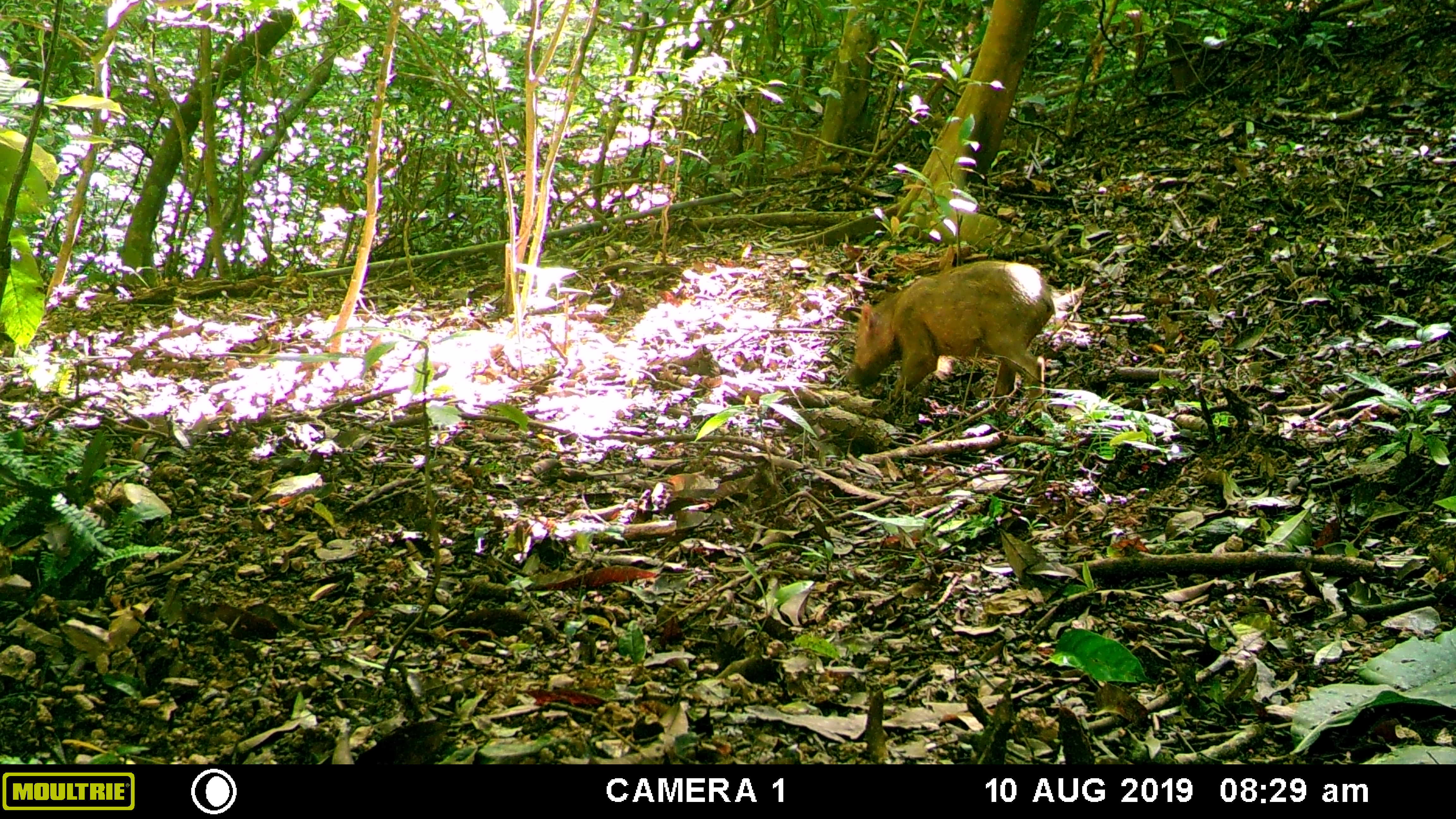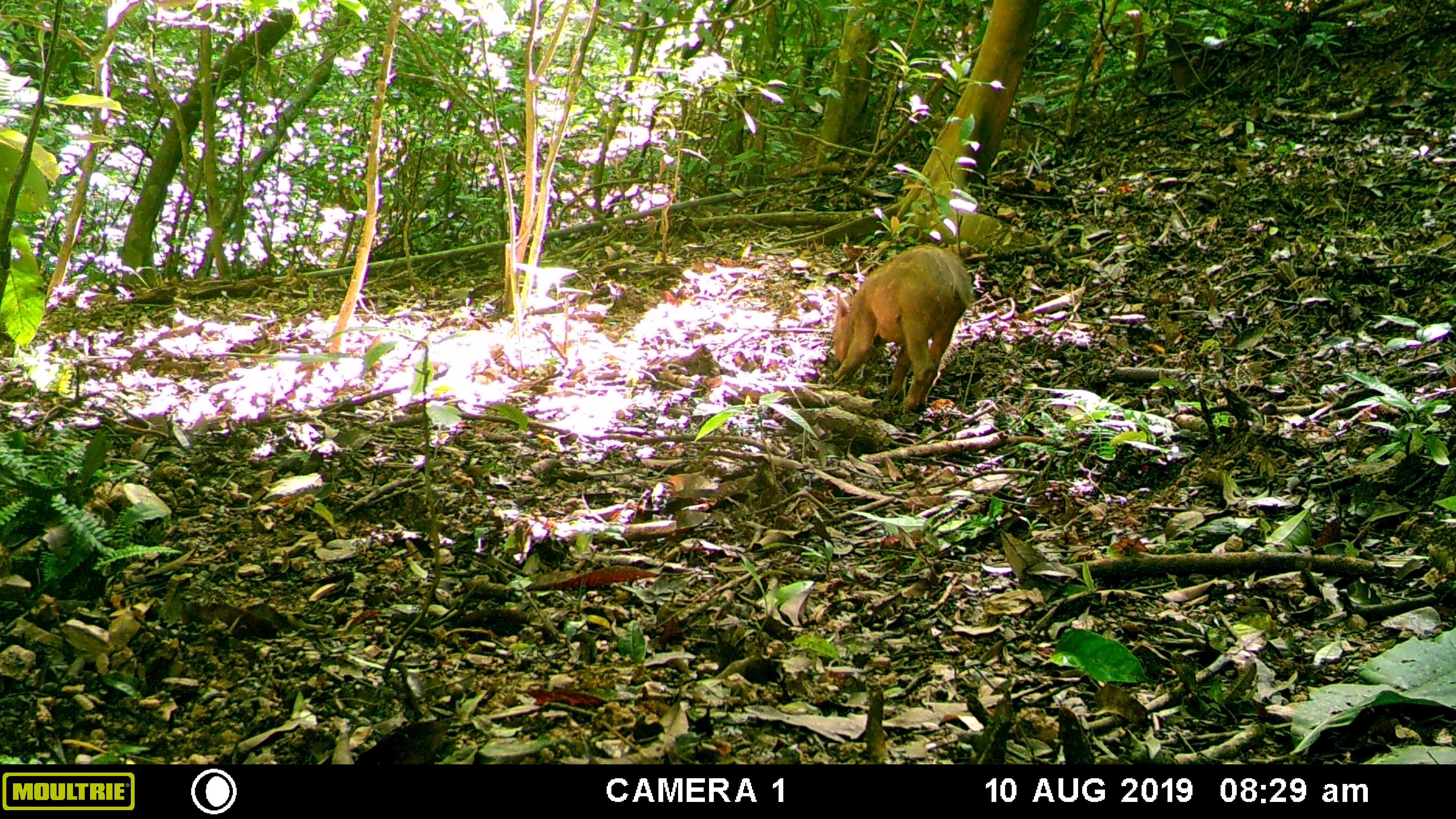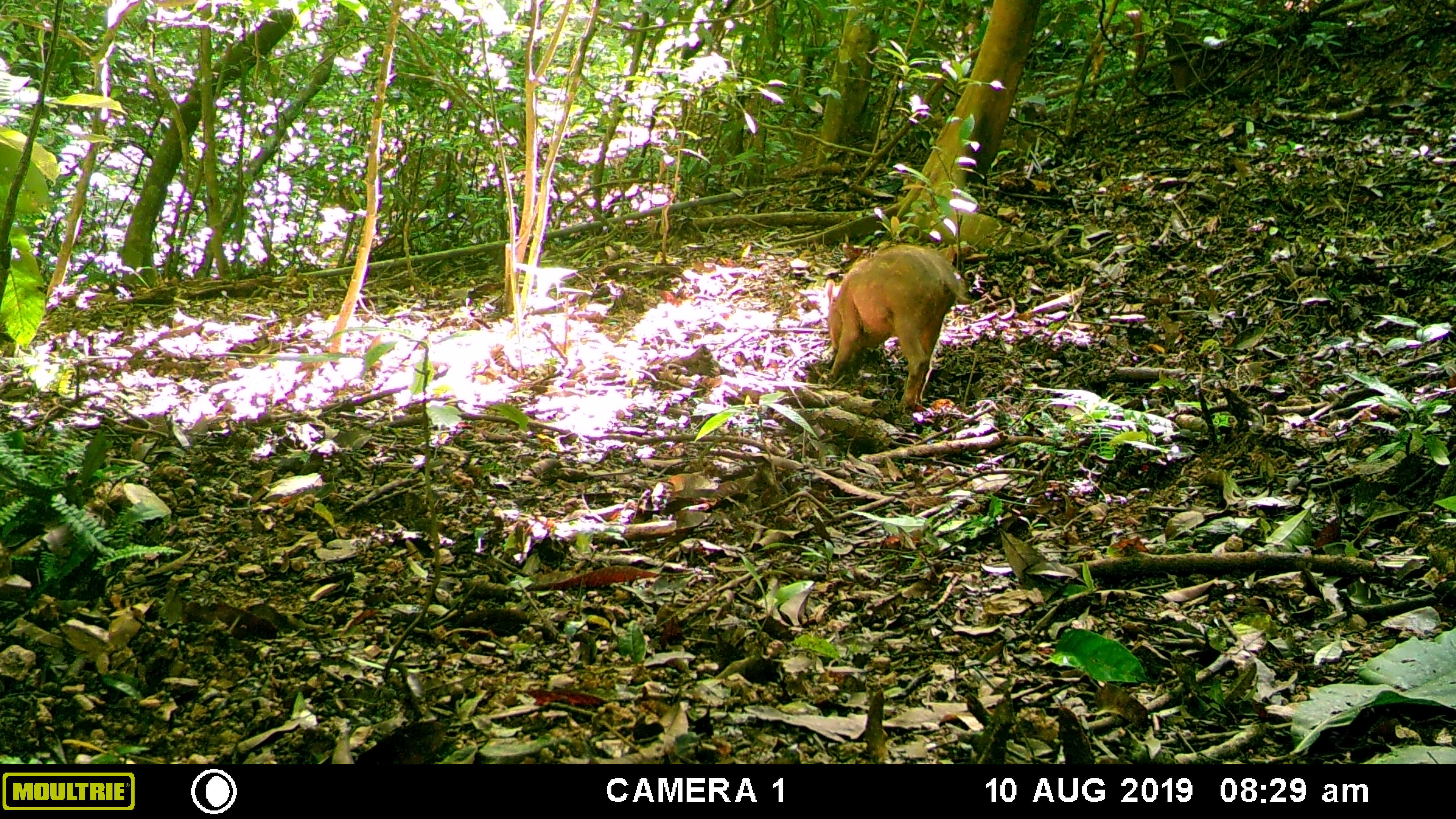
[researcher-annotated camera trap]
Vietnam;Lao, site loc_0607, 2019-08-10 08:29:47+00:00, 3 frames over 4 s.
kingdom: Animalia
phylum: Chordata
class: Mammalia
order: Artiodactyla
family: Suidae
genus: Sus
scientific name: Sus scrofa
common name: eurasian wild pig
Eurasian wild pig (Sus scrofa). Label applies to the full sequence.